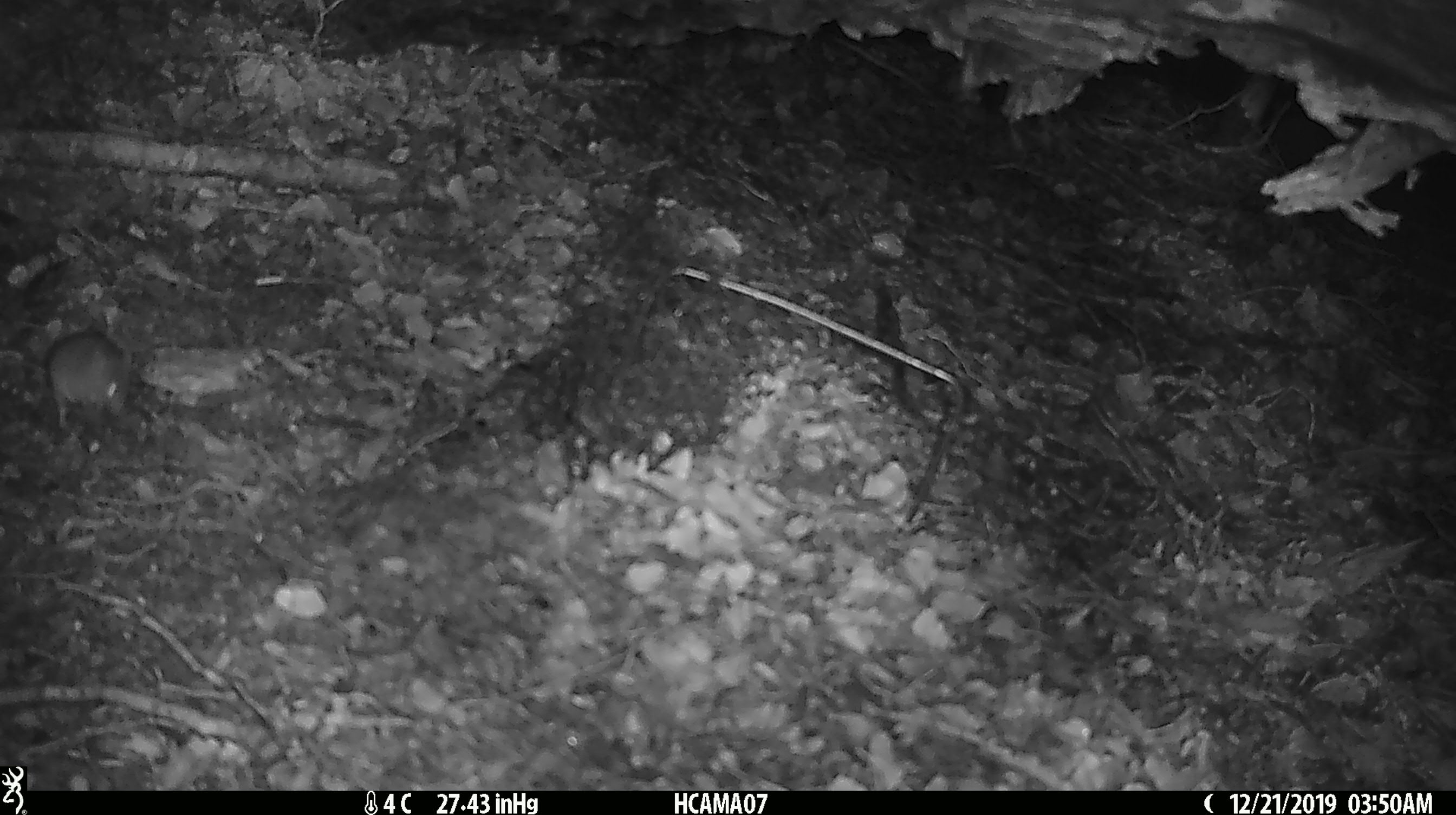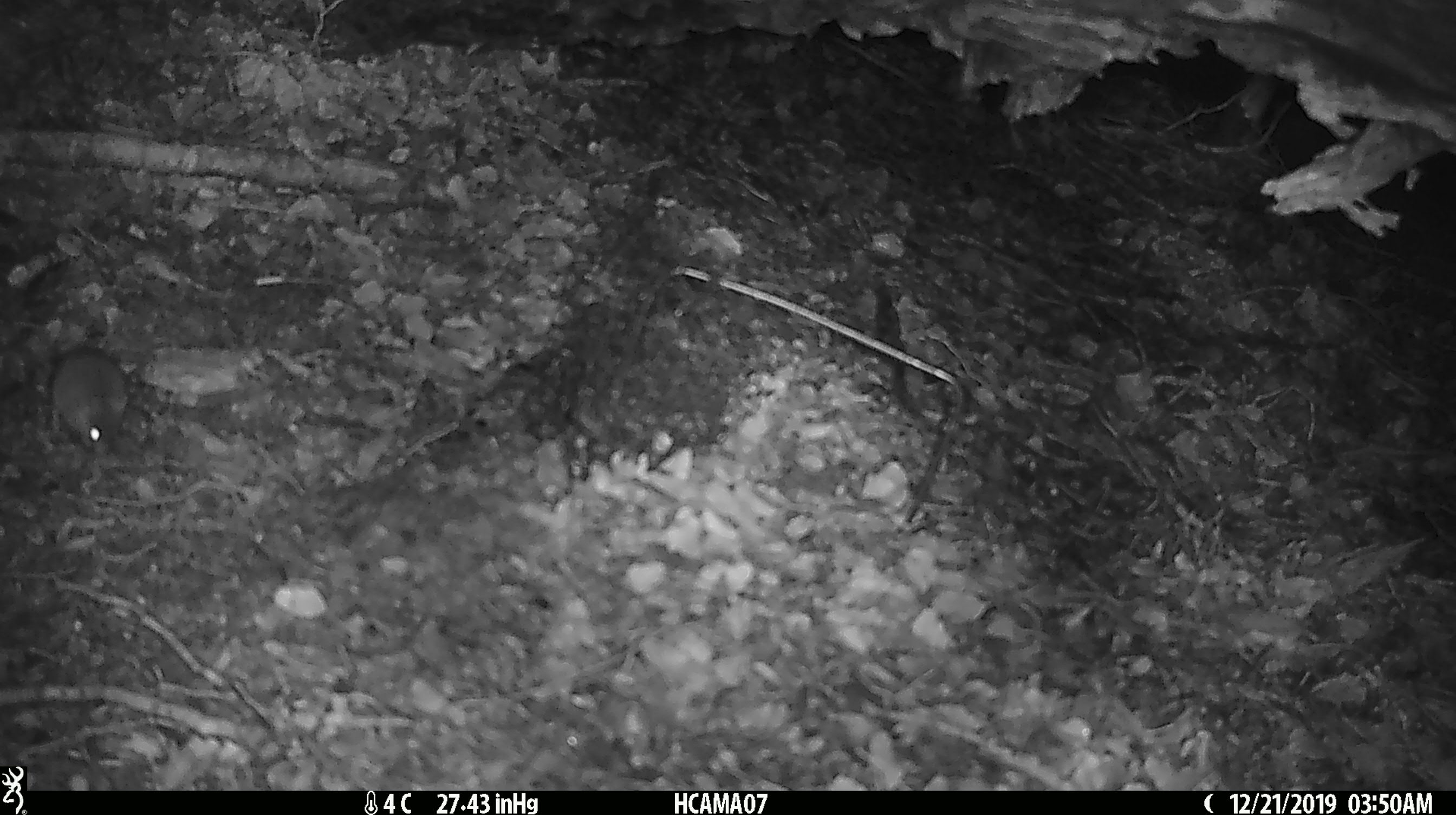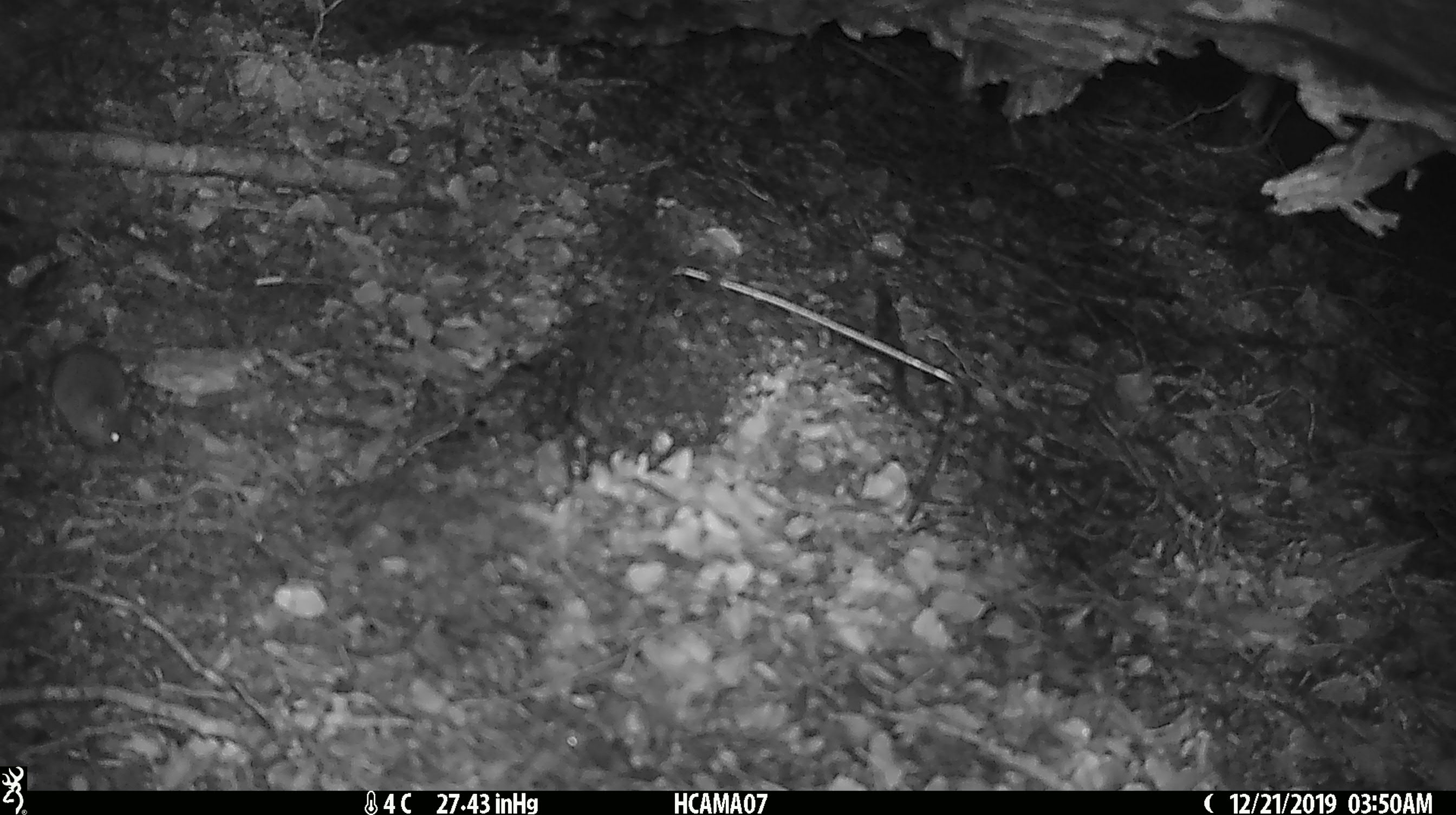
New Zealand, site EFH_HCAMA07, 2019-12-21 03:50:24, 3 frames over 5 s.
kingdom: Animalia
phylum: Chordata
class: Mammalia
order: Rodentia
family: Muridae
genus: Mus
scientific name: Mus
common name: mouse